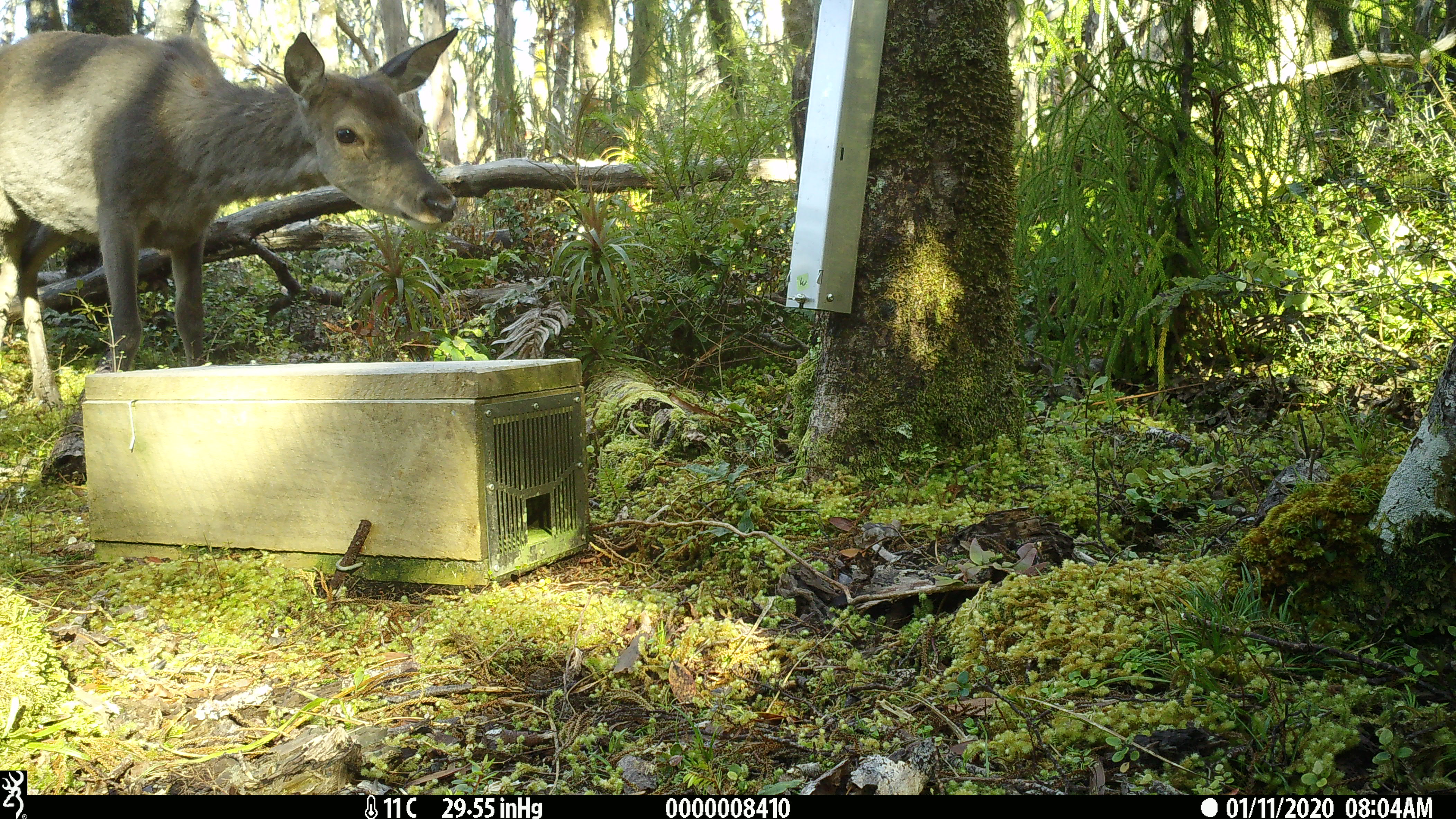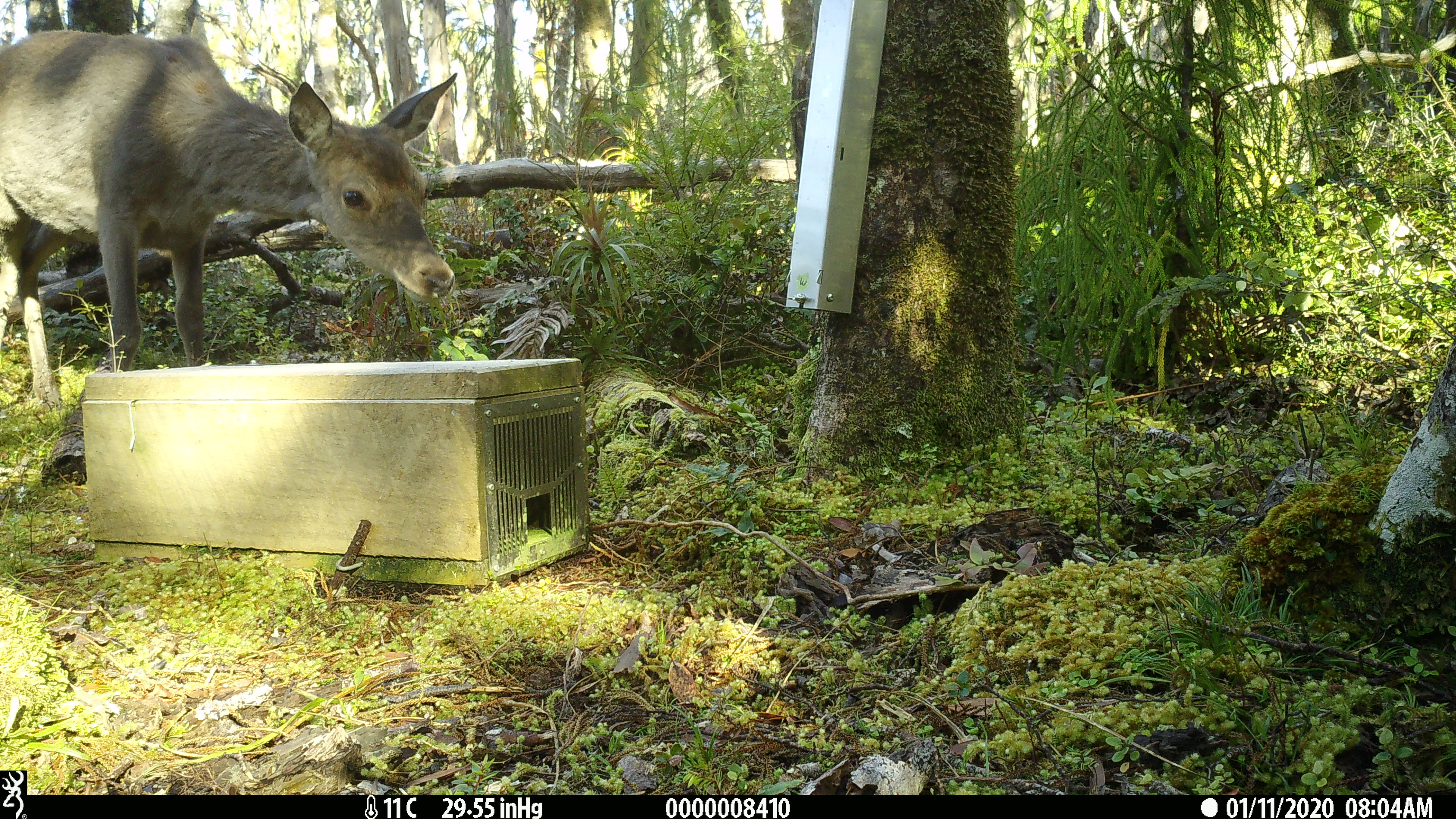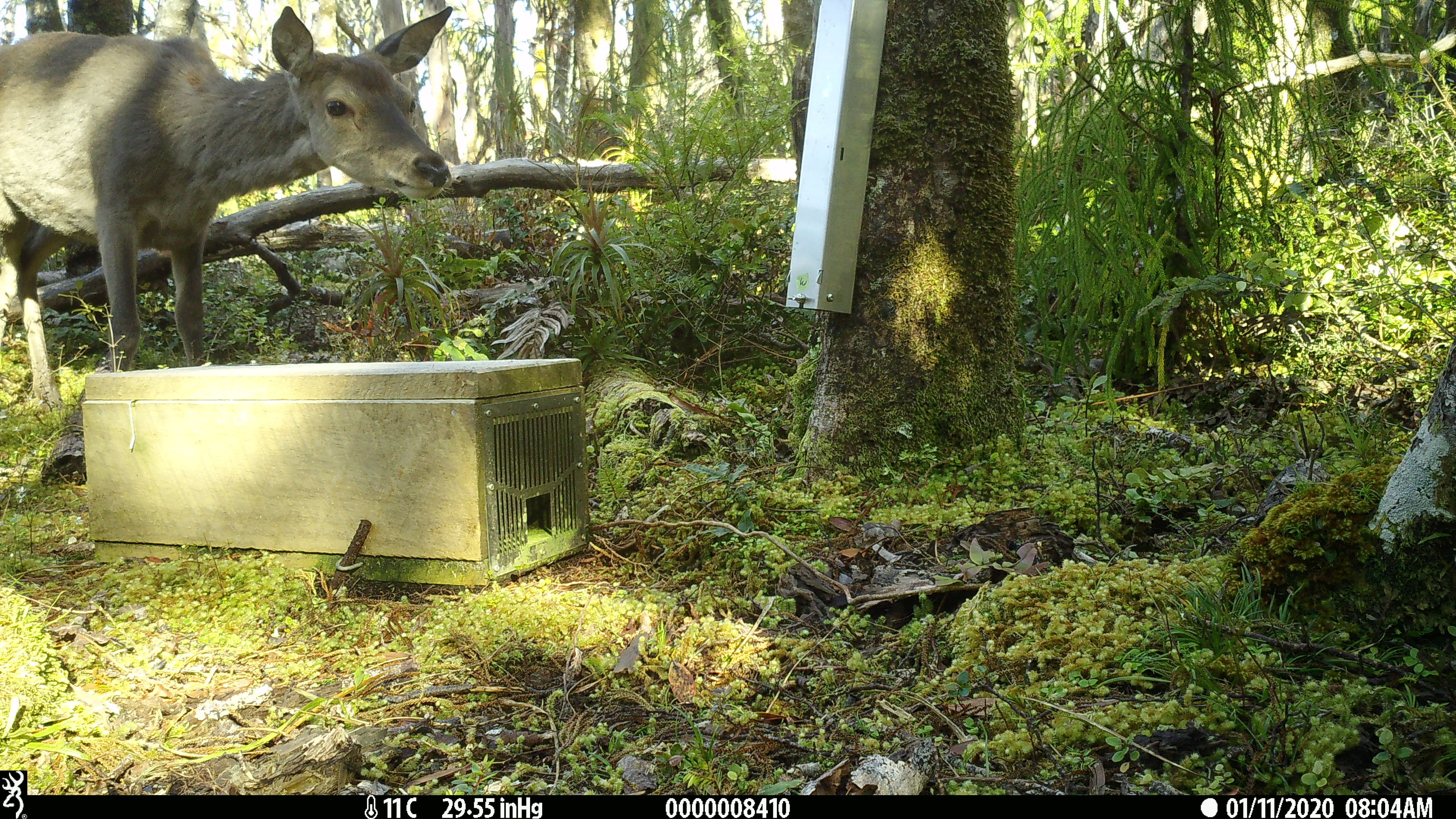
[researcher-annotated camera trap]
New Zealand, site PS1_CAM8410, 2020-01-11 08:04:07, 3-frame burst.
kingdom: Animalia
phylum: Chordata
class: Mammalia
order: Artiodactyla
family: Cervidae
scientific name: Cervidae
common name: deer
Deer (Cervidae).